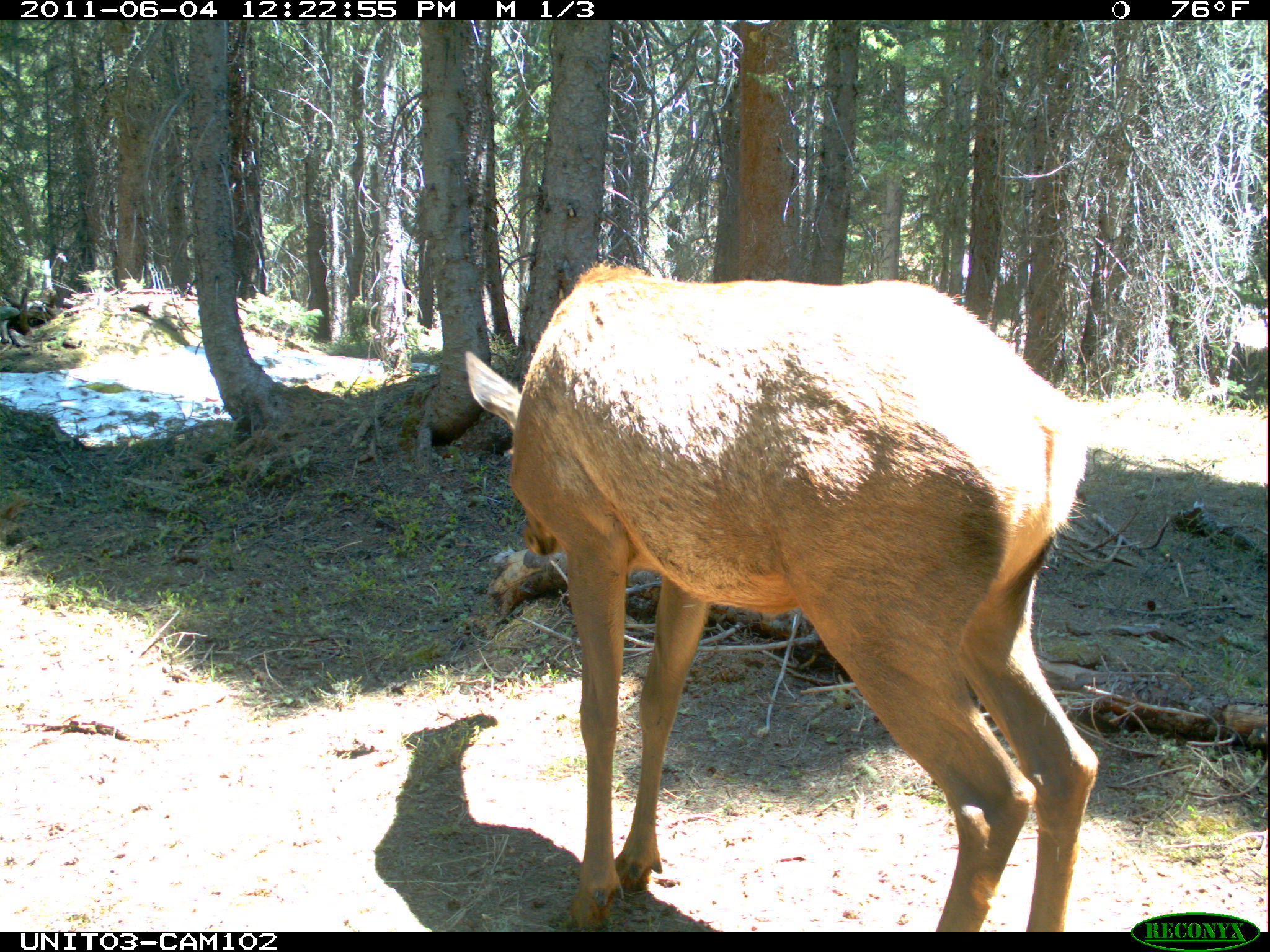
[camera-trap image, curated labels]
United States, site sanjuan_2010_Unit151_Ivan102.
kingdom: Animalia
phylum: Chordata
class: Mammalia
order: Artiodactyla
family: Cervidae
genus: Cervus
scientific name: Cervus elaphus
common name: red deer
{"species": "Cervus elaphus (red deer)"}